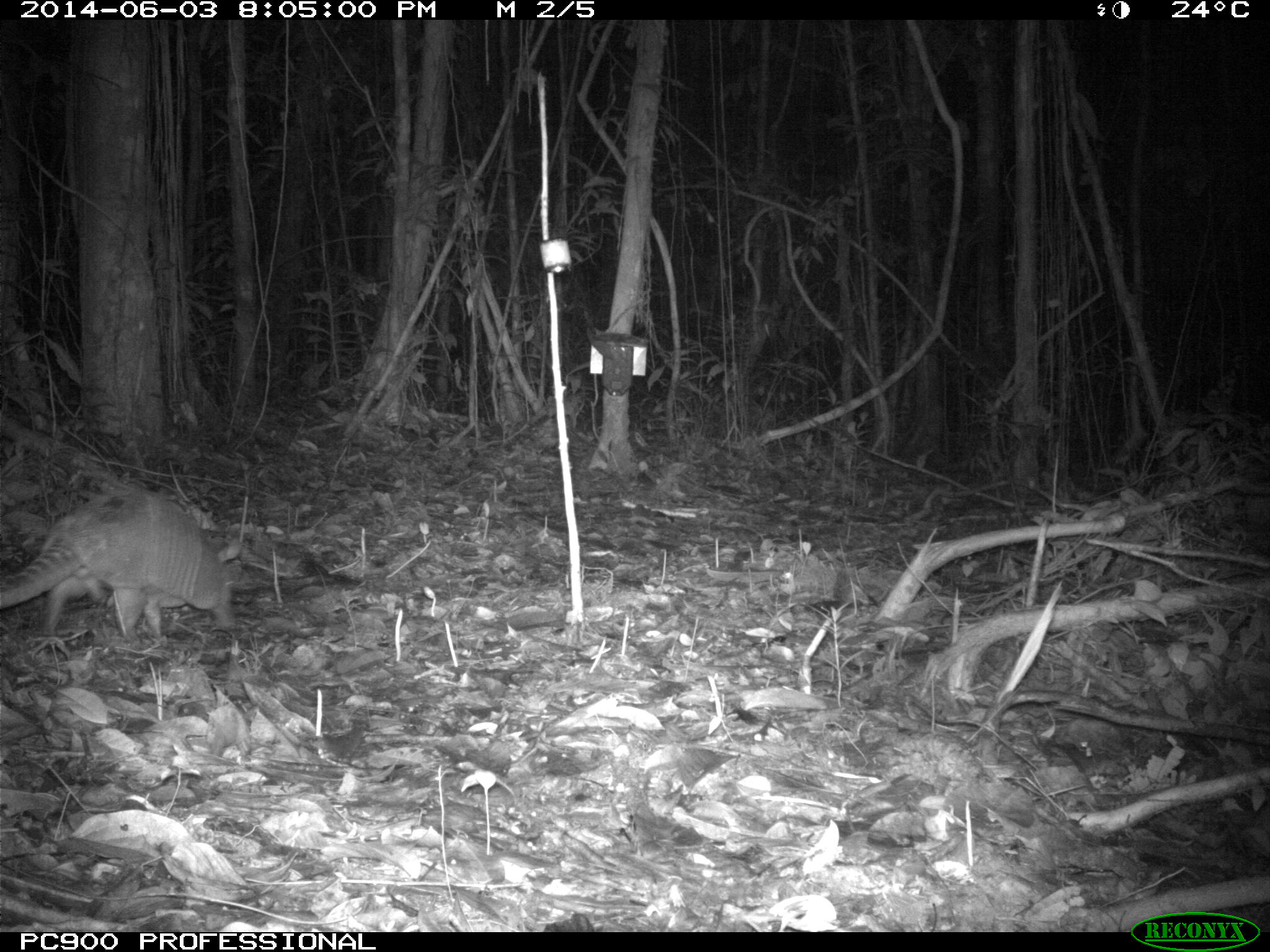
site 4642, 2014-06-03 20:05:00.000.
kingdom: Animalia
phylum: Chordata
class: Mammalia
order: Cingulata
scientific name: Cingulata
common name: armadillo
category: unknown armadillo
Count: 1.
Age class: adult.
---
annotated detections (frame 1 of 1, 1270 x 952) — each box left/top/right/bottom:
unknown armadillo: 0/484/243/647